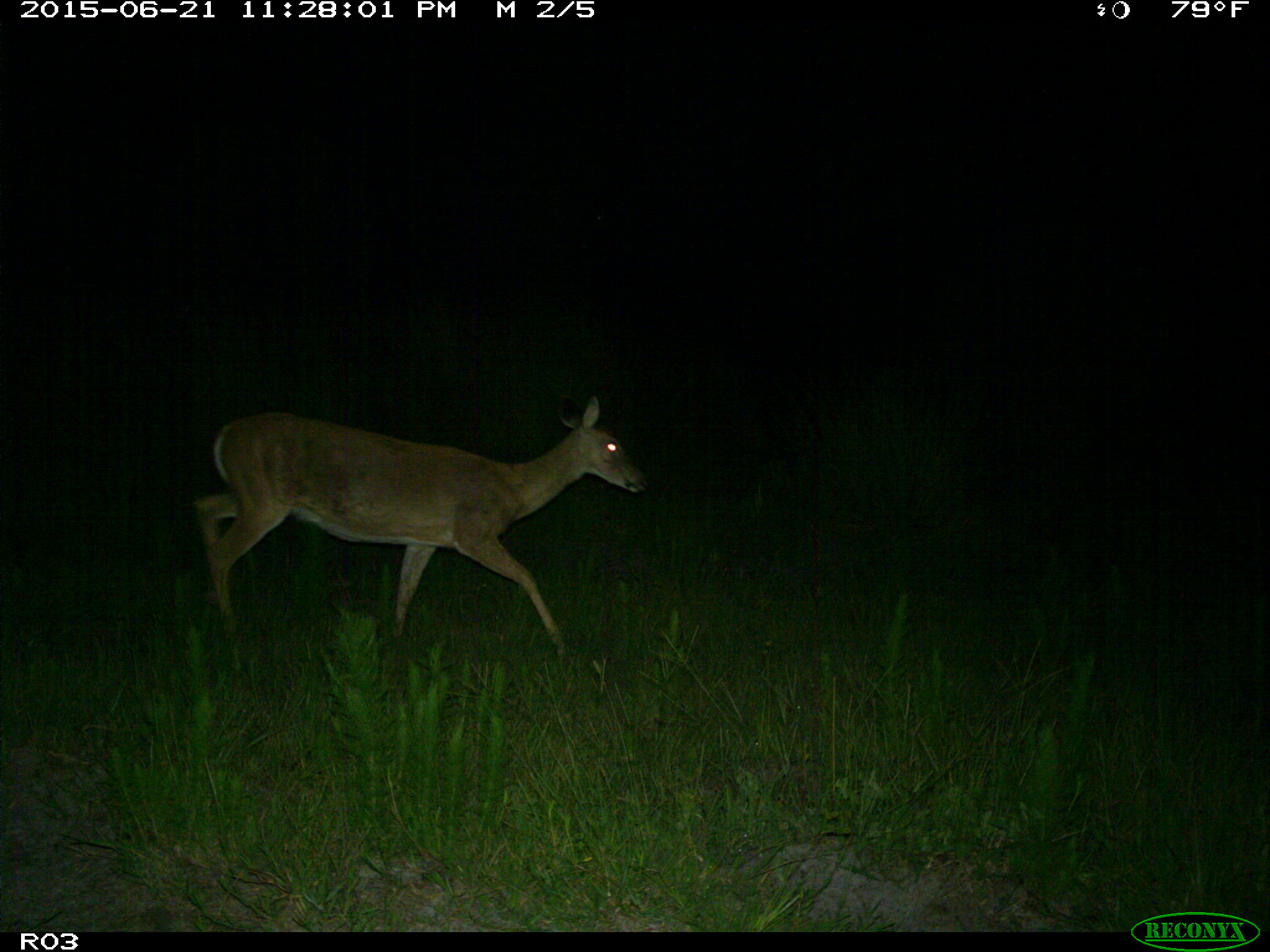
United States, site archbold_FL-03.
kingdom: Animalia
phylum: Chordata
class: Mammalia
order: Artiodactyla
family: Cervidae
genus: Odocoileus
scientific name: Odocoileus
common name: deer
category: unidentified deer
Unidentified deer (deer) (Odocoileus).